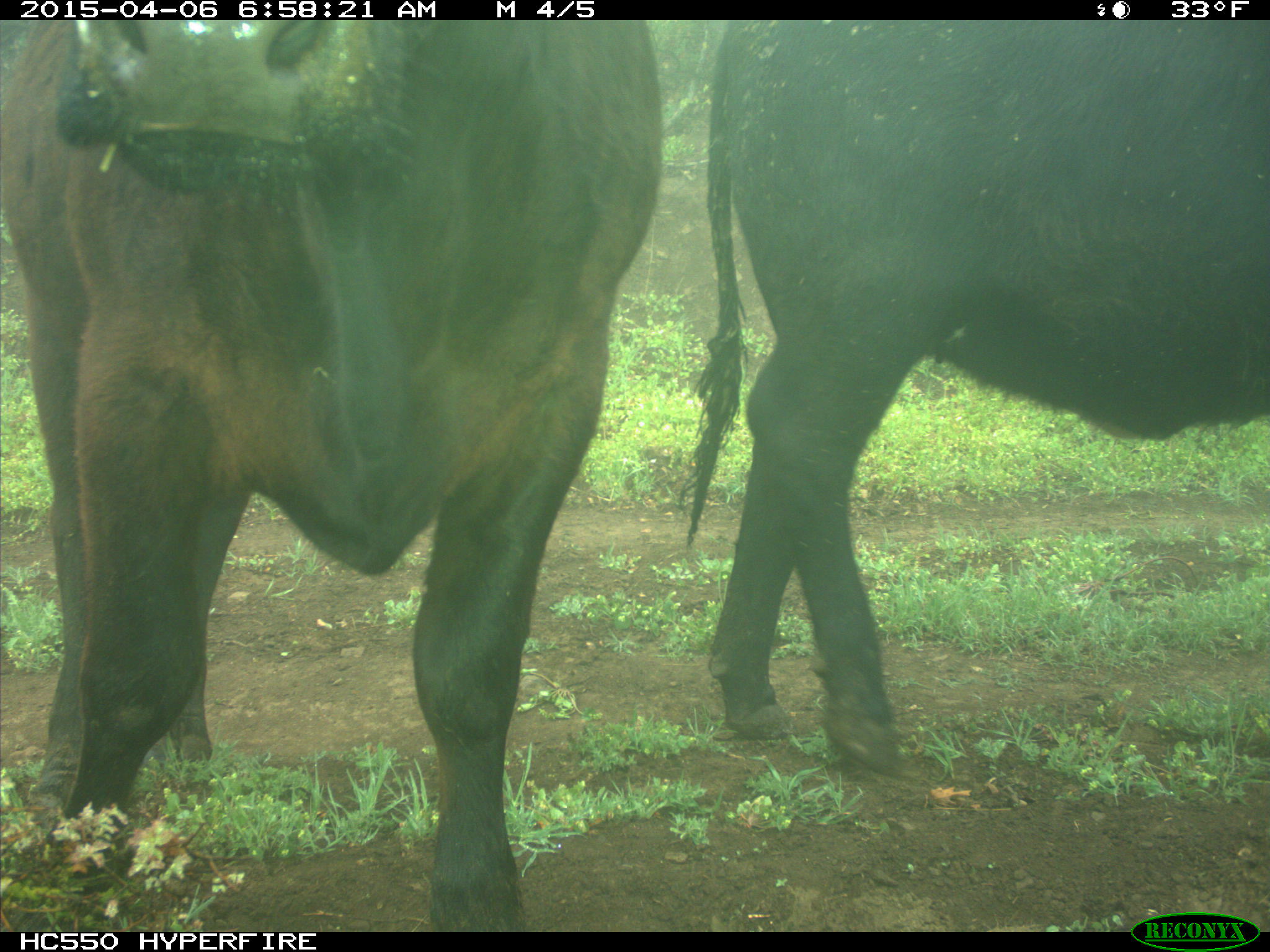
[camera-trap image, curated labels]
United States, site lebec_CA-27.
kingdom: Animalia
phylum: Chordata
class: Mammalia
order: Artiodactyla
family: Bovidae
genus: Bos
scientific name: Bos taurus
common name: domestic cow